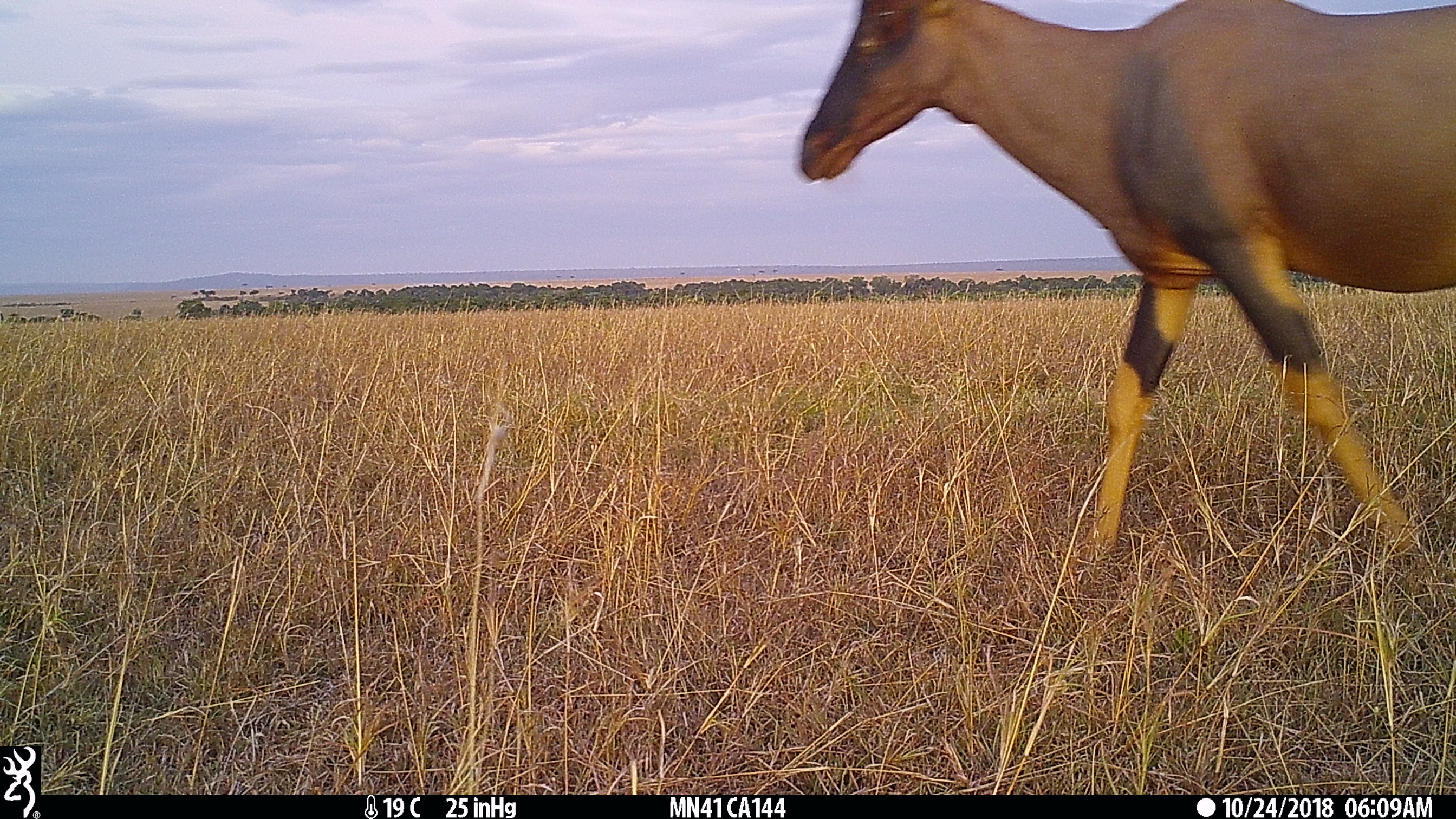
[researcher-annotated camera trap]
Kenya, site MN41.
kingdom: Animalia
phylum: Chordata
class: Mammalia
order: Artiodactyla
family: Bovidae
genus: Damaliscus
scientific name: Damaliscus lunatus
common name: topi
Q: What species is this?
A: Topi (Damaliscus lunatus).